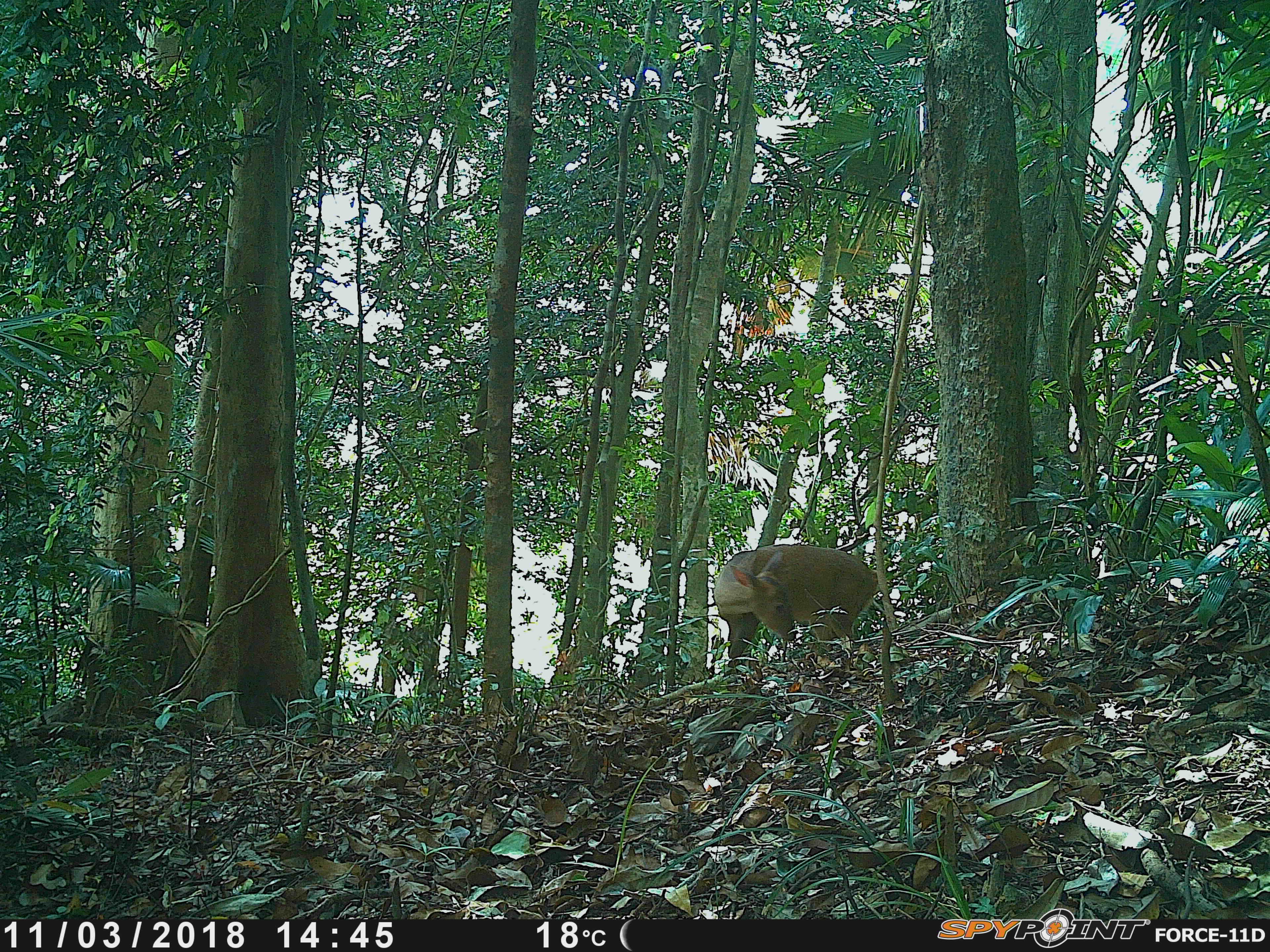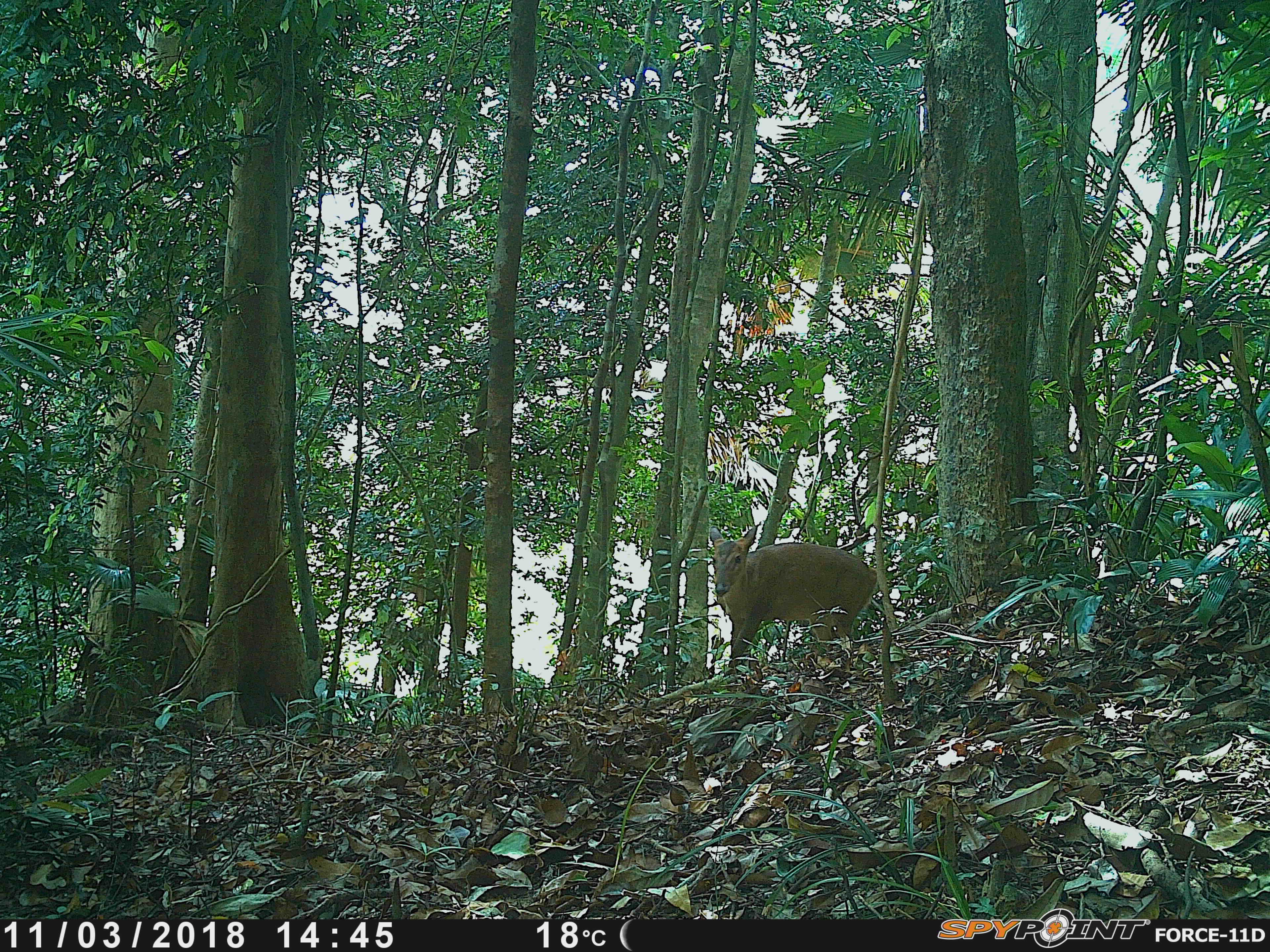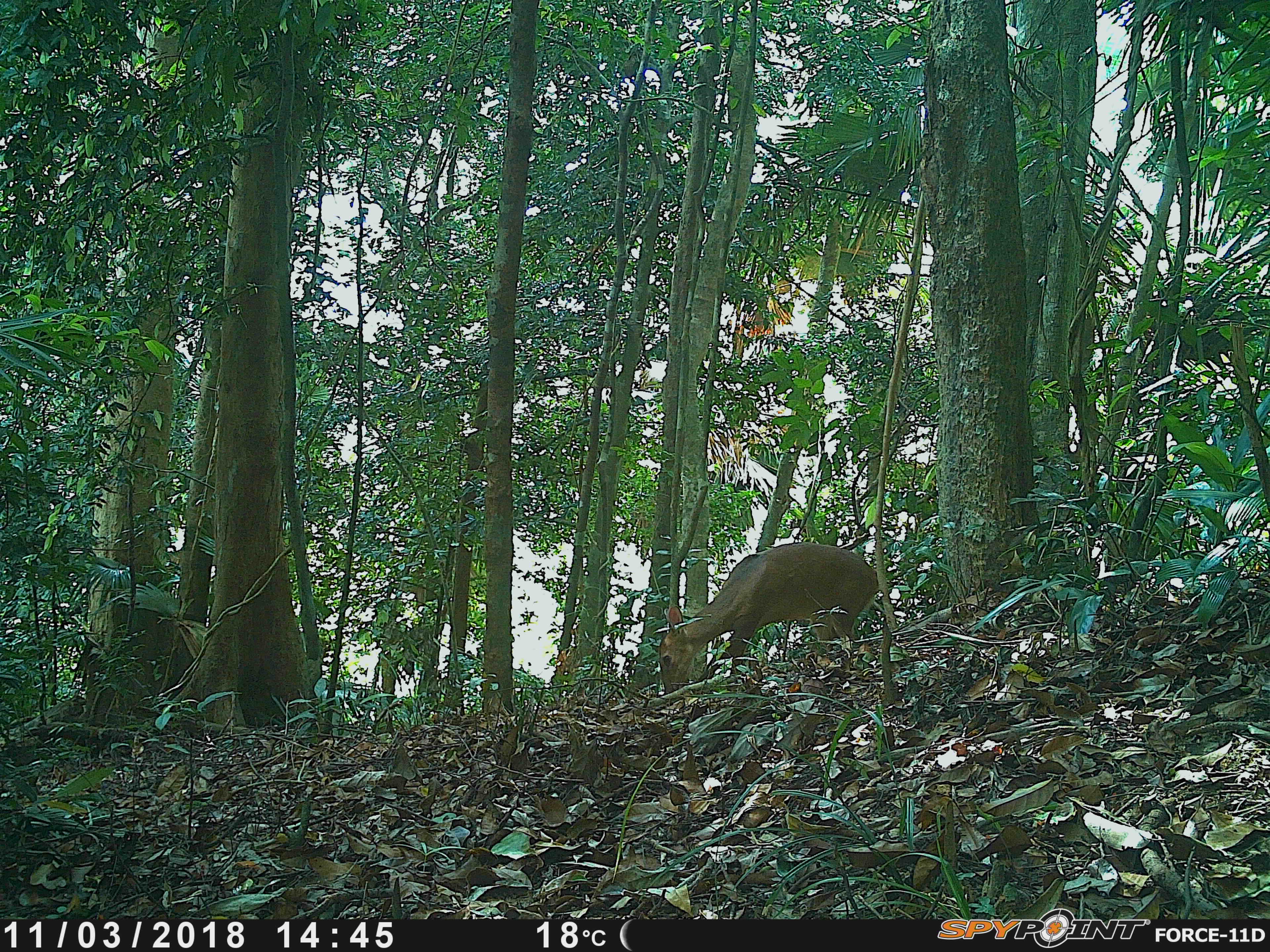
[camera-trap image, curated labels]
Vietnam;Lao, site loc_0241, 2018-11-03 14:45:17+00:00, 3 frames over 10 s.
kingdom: Animalia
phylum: Chordata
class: Mammalia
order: Artiodactyla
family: Cervidae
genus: Muntiacus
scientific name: Muntiacus vuquangensis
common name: large-antlered muntjac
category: large antlered muntjac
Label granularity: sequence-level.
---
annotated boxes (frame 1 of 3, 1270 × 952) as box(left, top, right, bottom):
large antlered muntjac: box(713, 543, 877, 668)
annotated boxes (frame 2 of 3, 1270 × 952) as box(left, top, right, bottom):
large antlered muntjac: box(708, 523, 877, 670)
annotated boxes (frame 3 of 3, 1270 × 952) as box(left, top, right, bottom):
large antlered muntjac: box(658, 542, 879, 695)